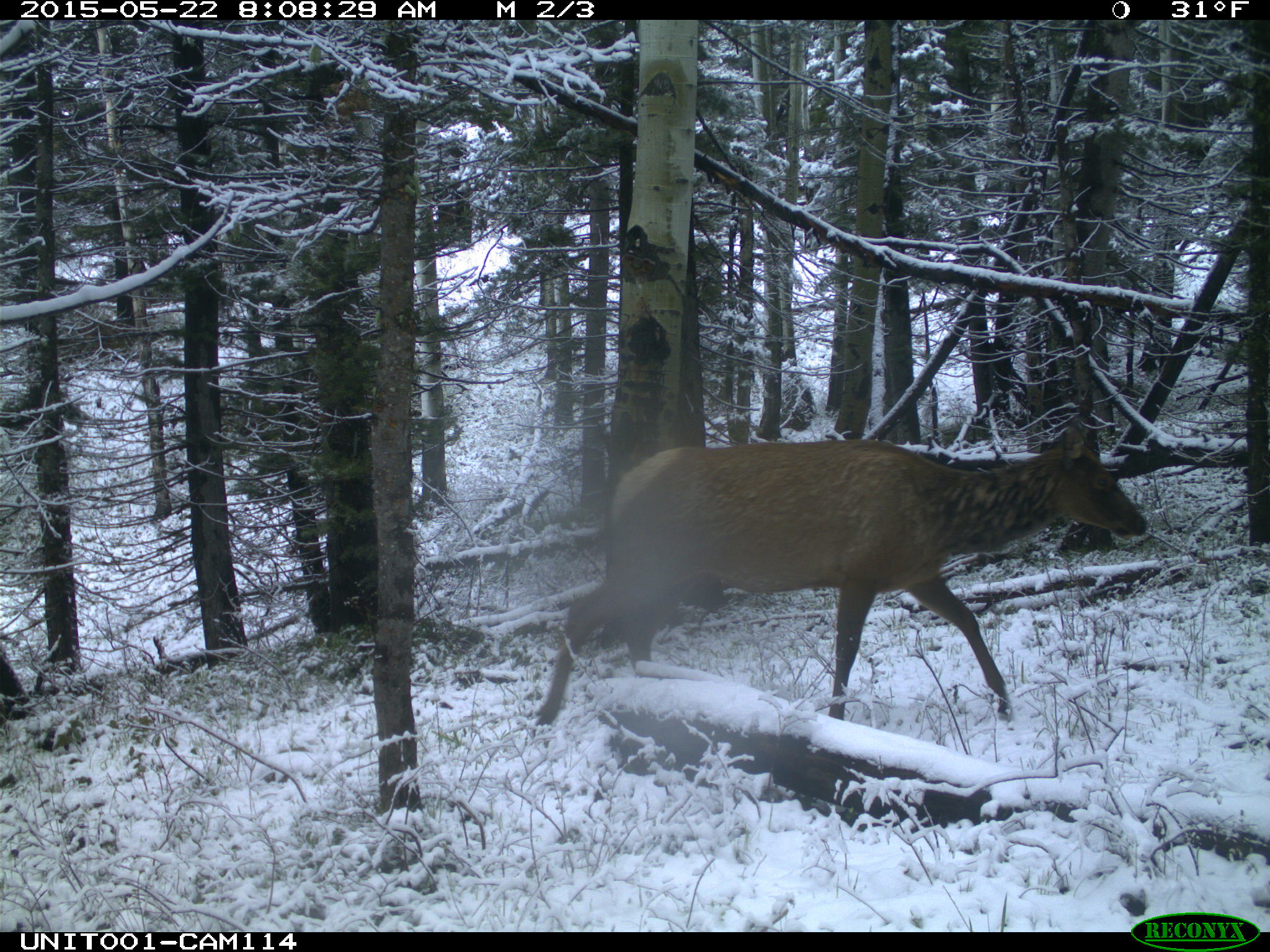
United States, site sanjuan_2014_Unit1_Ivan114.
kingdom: Animalia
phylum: Chordata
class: Mammalia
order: Artiodactyla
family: Cervidae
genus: Cervus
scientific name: Cervus elaphus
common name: red deer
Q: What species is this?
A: Cervus elaphus (red deer).